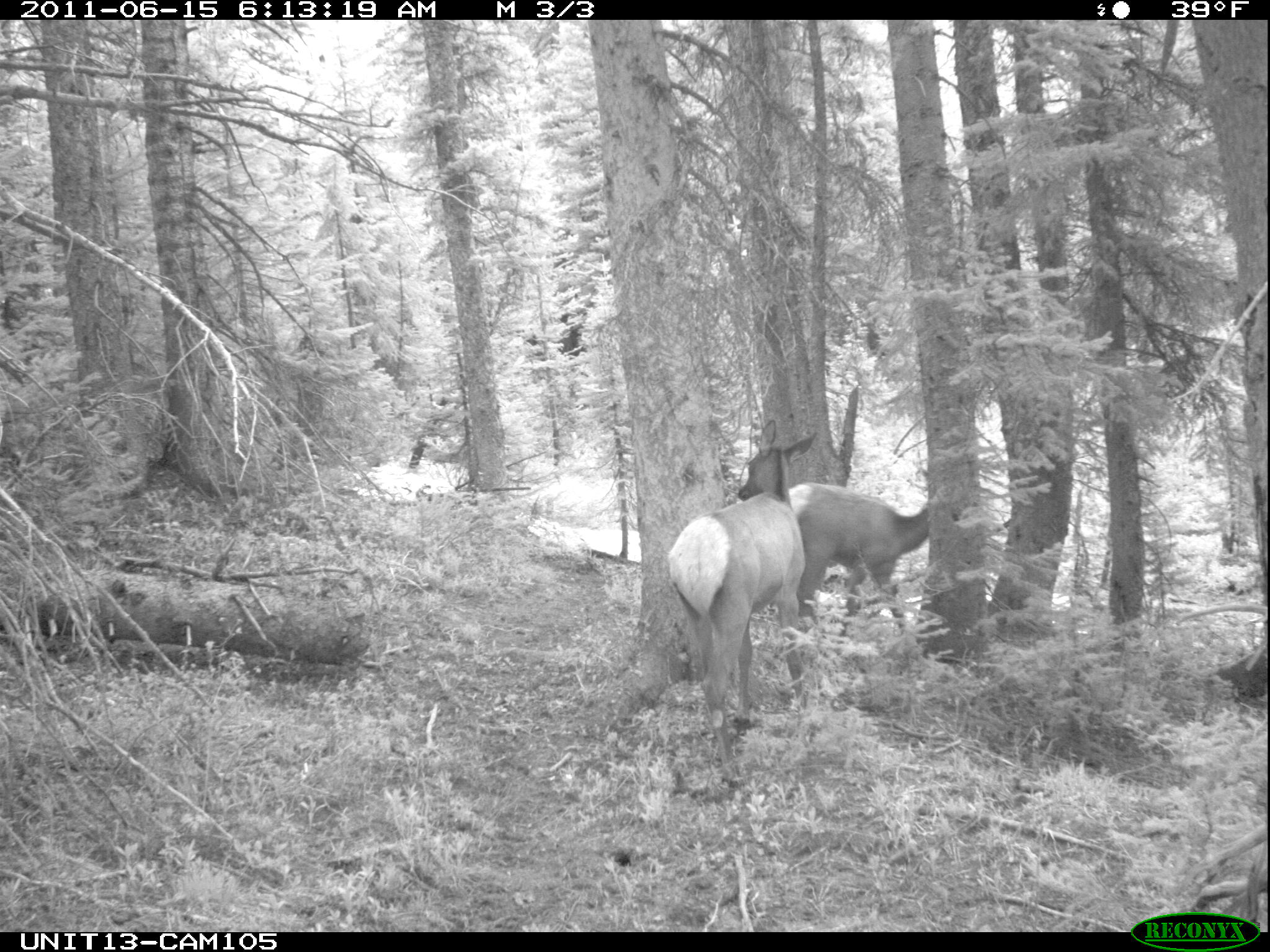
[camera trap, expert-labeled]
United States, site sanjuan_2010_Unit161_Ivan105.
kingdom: Animalia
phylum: Chordata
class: Mammalia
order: Artiodactyla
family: Cervidae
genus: Cervus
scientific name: Cervus elaphus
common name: red deer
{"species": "Cervus elaphus (red deer)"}